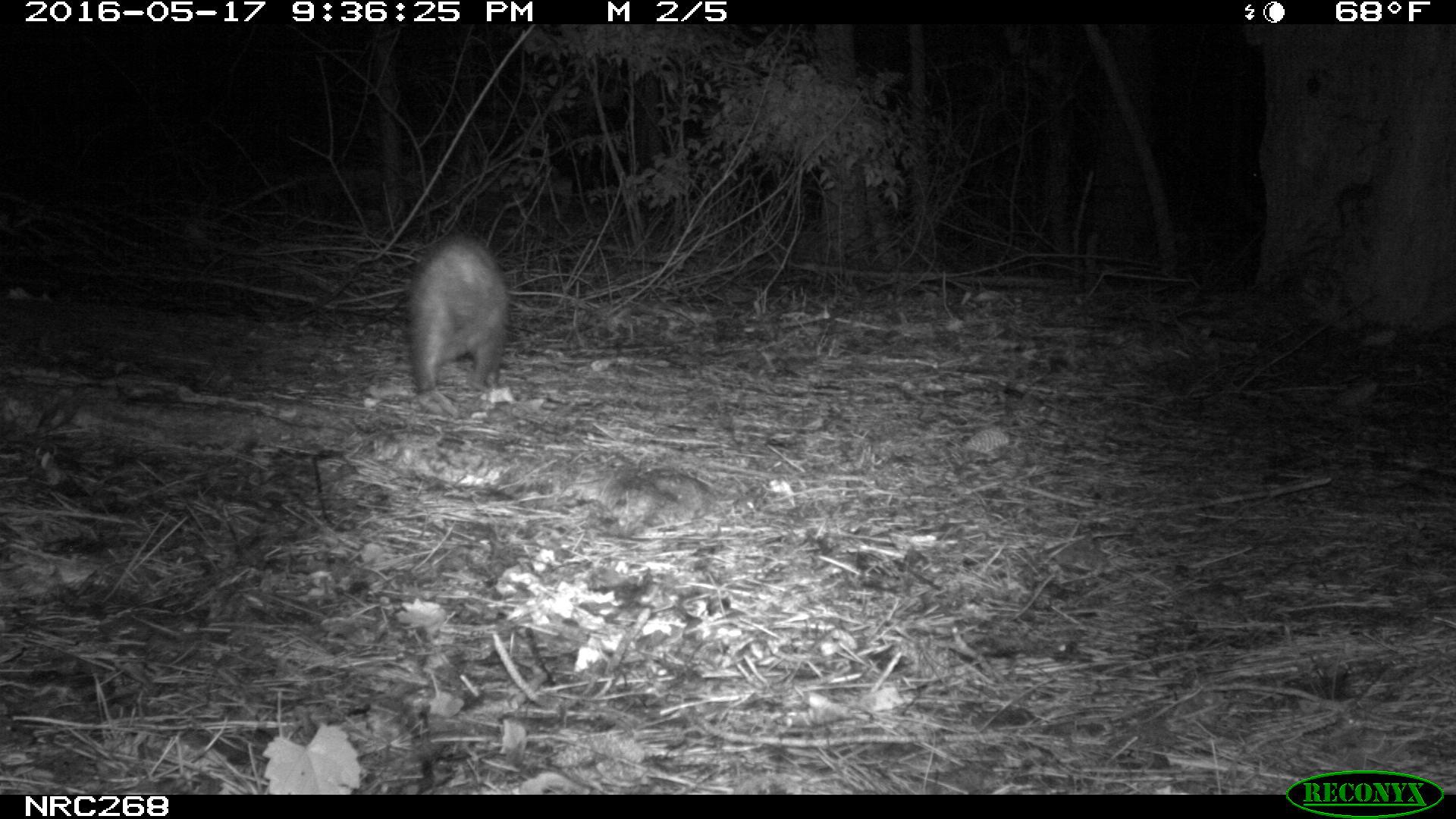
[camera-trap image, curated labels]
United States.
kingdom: Animalia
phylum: Chordata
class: Mammalia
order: Didelphimorphia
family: Didelphidae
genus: Didelphis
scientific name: Didelphis virginiana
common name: virginia opossum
Virginia Opossum (Didelphis virginiana).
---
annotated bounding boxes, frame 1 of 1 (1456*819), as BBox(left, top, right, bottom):
Virginia Opossum: BBox(397, 229, 521, 401)